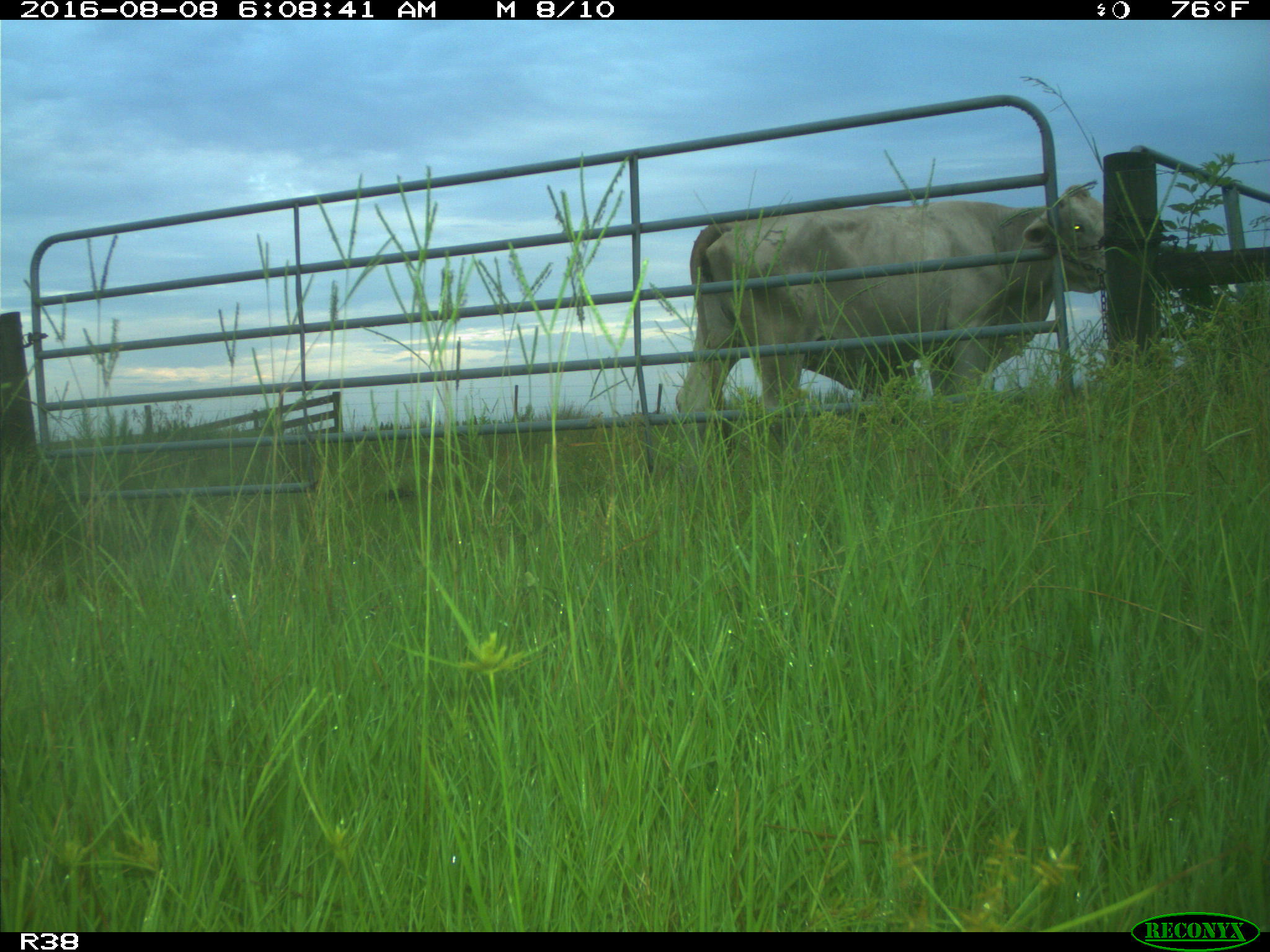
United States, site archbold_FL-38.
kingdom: Animalia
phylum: Chordata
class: Mammalia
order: Artiodactyla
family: Bovidae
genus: Bos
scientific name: Bos taurus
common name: domestic cow